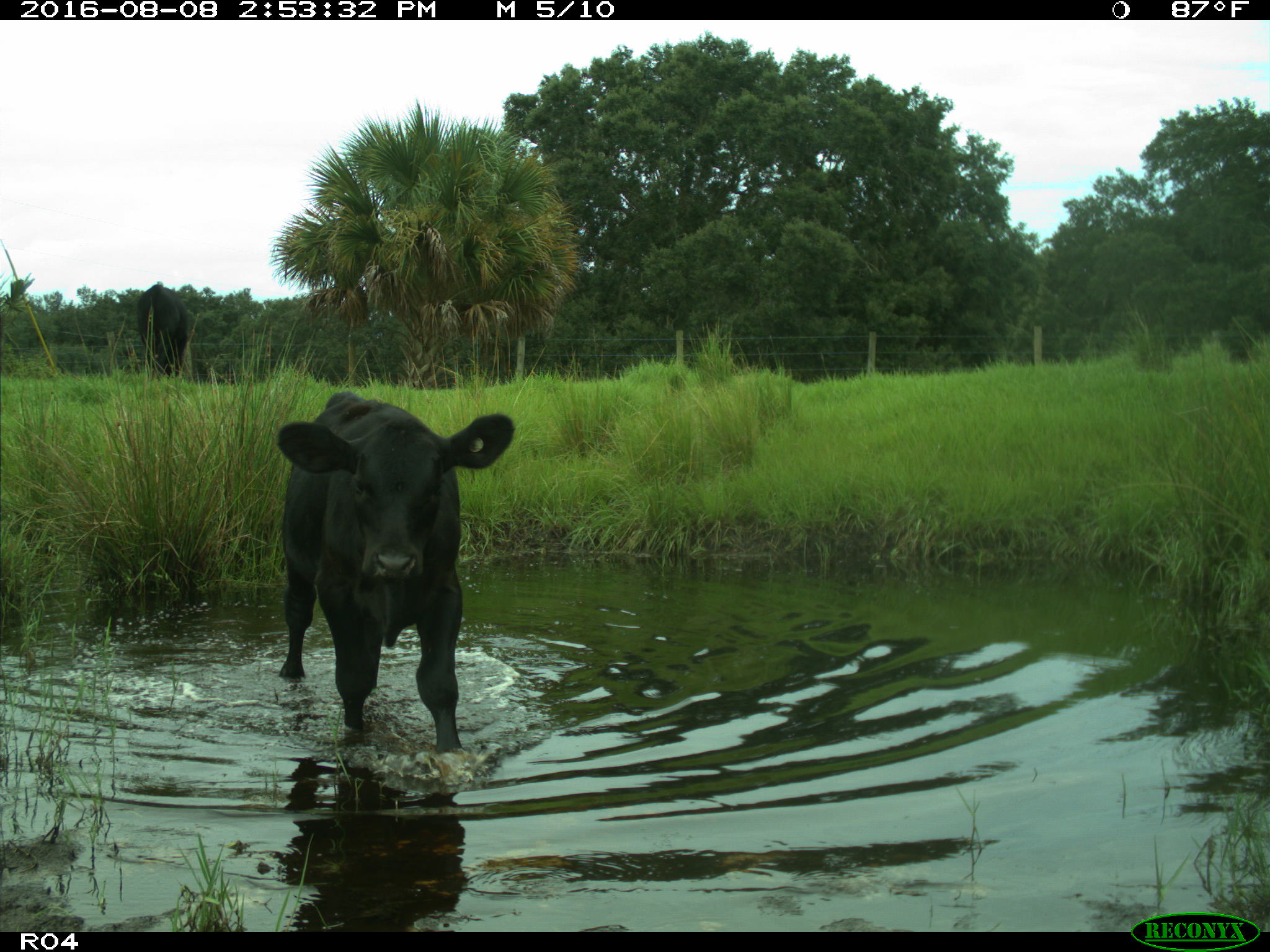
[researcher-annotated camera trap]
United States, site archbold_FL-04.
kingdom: Animalia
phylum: Chordata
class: Mammalia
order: Artiodactyla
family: Bovidae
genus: Bos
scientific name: Bos taurus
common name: domestic cow